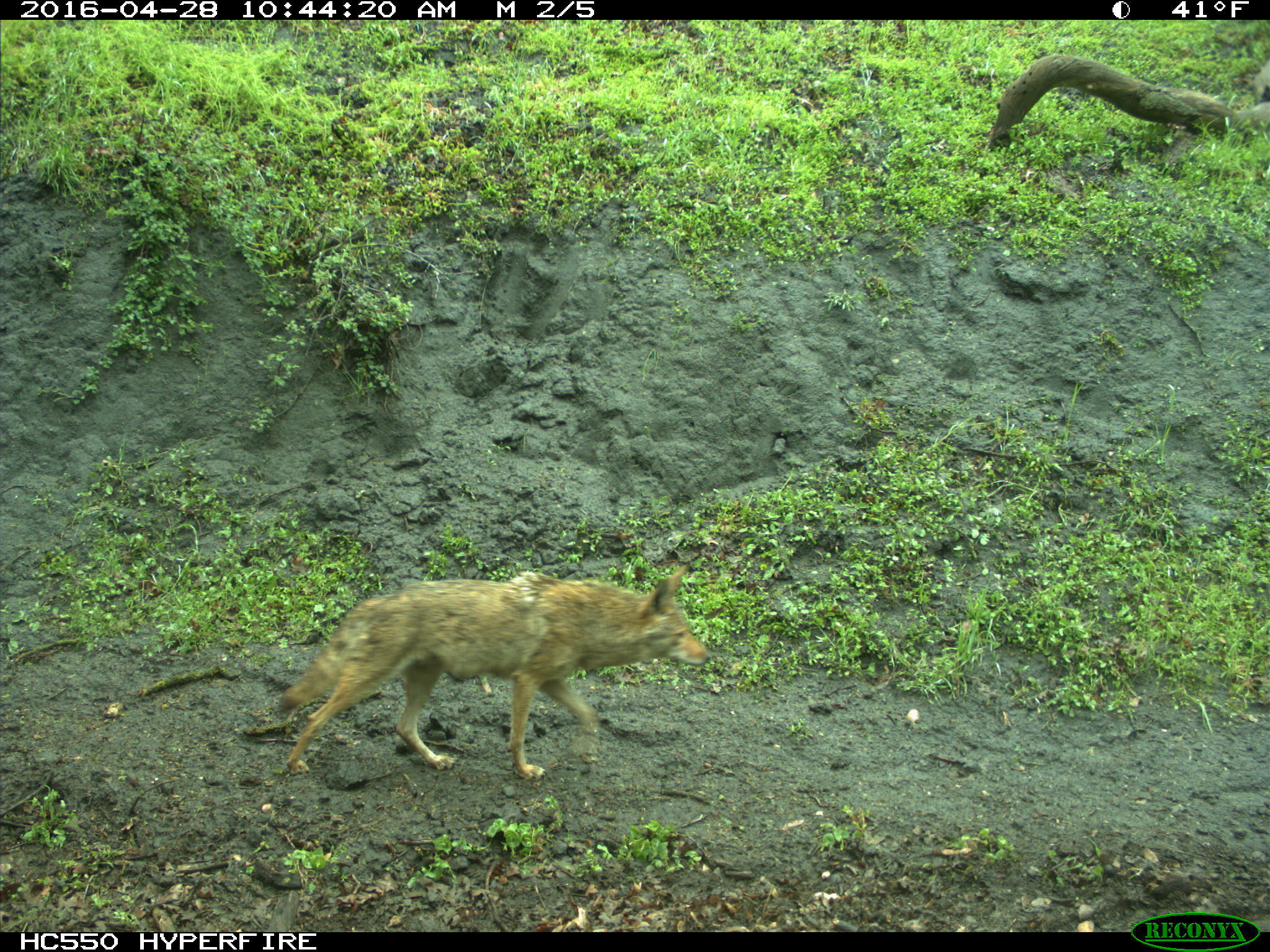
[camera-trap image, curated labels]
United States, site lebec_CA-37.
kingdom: Animalia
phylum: Chordata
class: Mammalia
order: Carnivora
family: Canidae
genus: Canis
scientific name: Canis latrans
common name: coyote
Canis latrans (coyote).